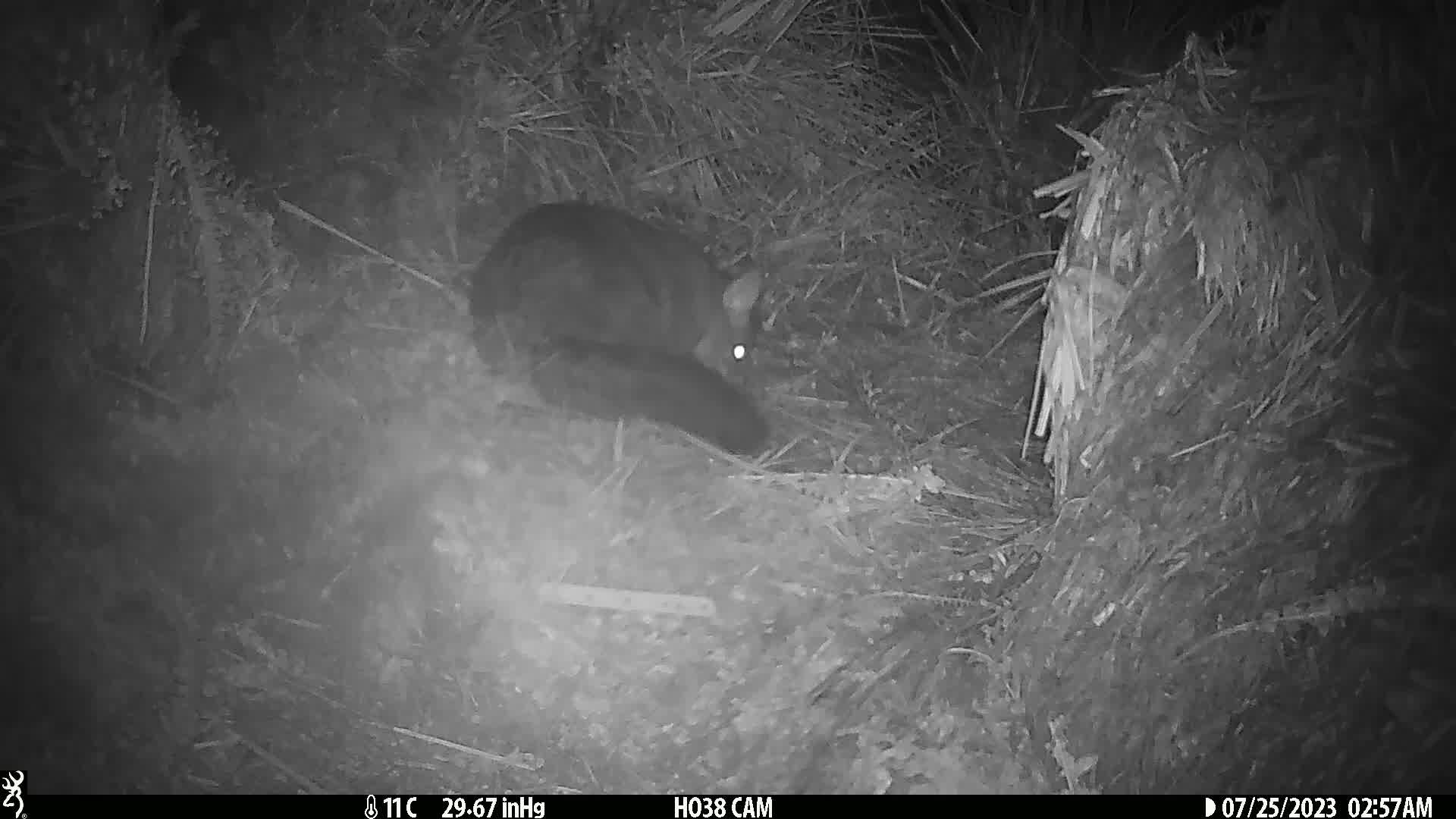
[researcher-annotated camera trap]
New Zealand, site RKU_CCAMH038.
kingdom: Animalia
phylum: Chordata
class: Mammalia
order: Diprotodontia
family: Phalangeridae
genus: Trichosurus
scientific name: Trichosurus vulpecula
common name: common brushtail possum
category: possum